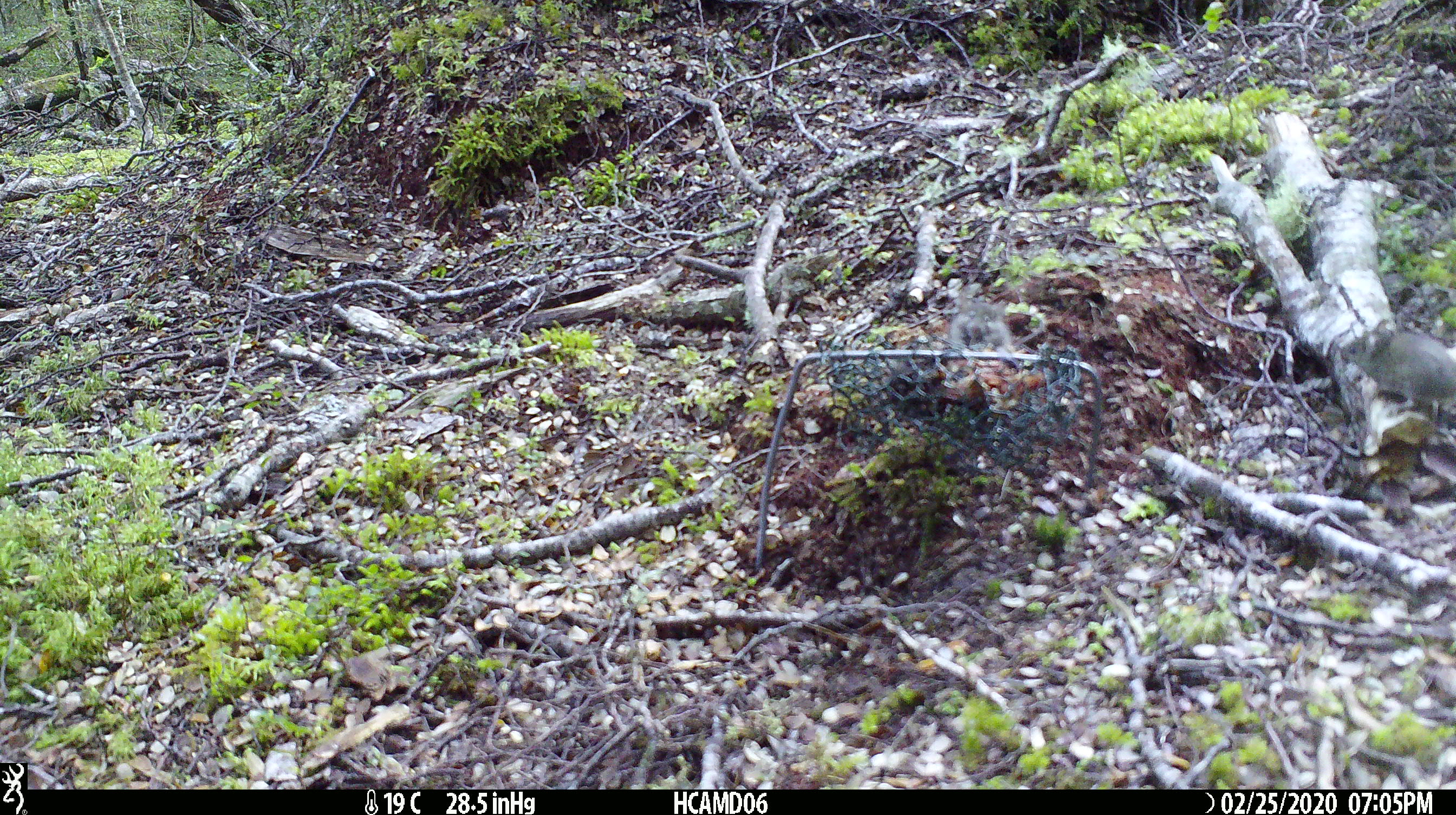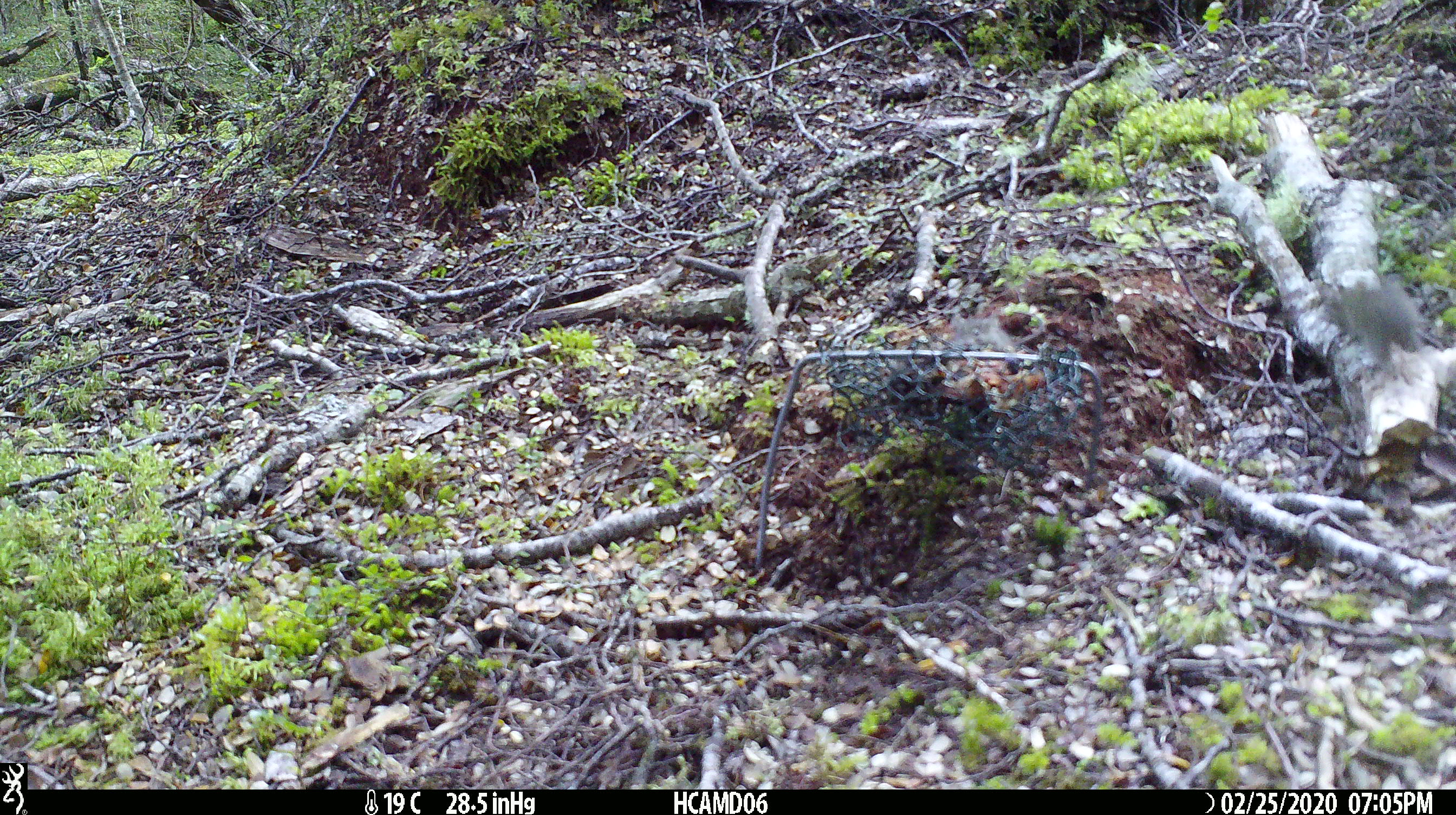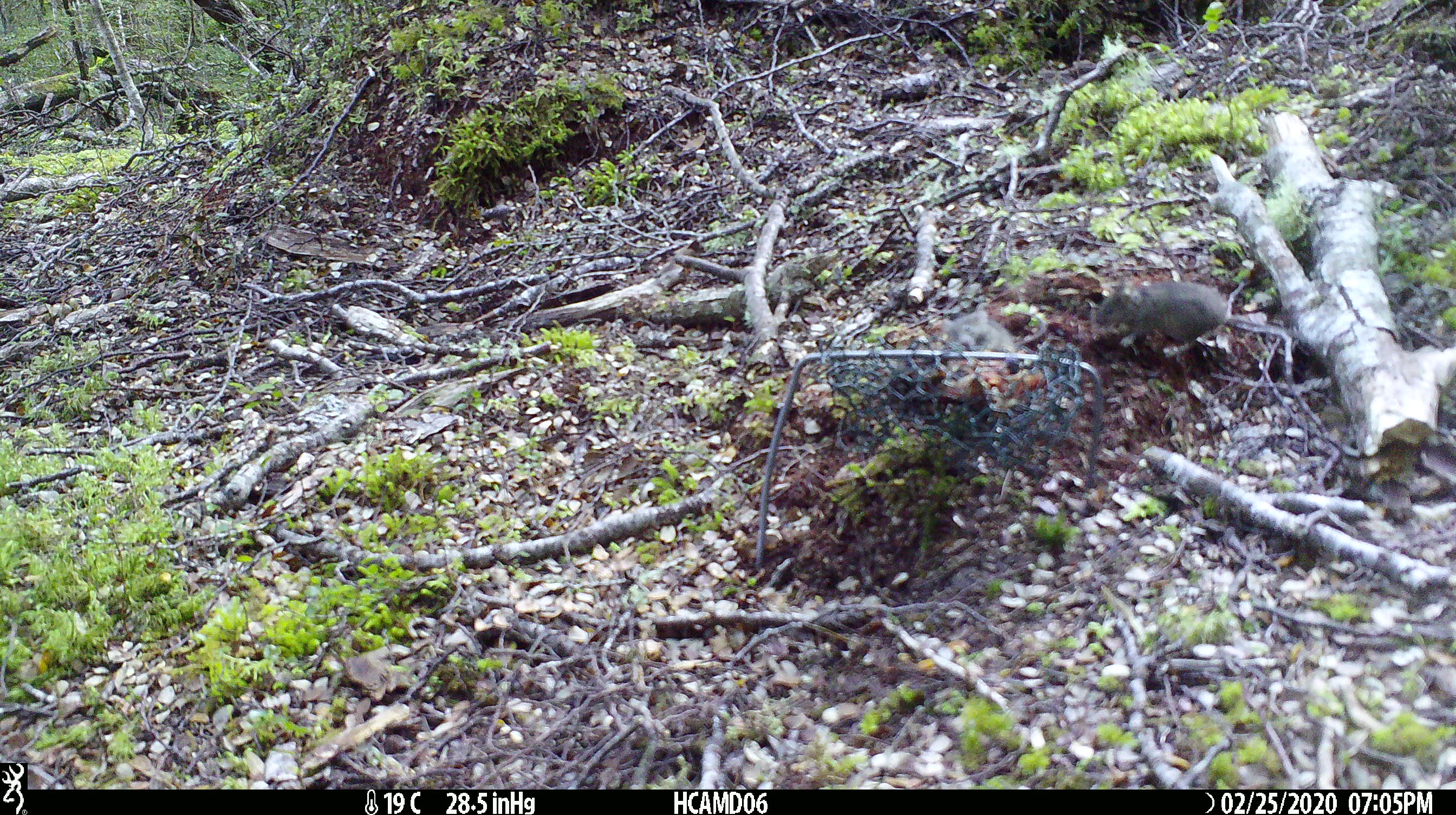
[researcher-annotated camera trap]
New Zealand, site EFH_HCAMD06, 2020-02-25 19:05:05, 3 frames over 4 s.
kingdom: Animalia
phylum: Chordata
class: Mammalia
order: Rodentia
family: Muridae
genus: Mus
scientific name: Mus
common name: mouse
Mouse (Mus).